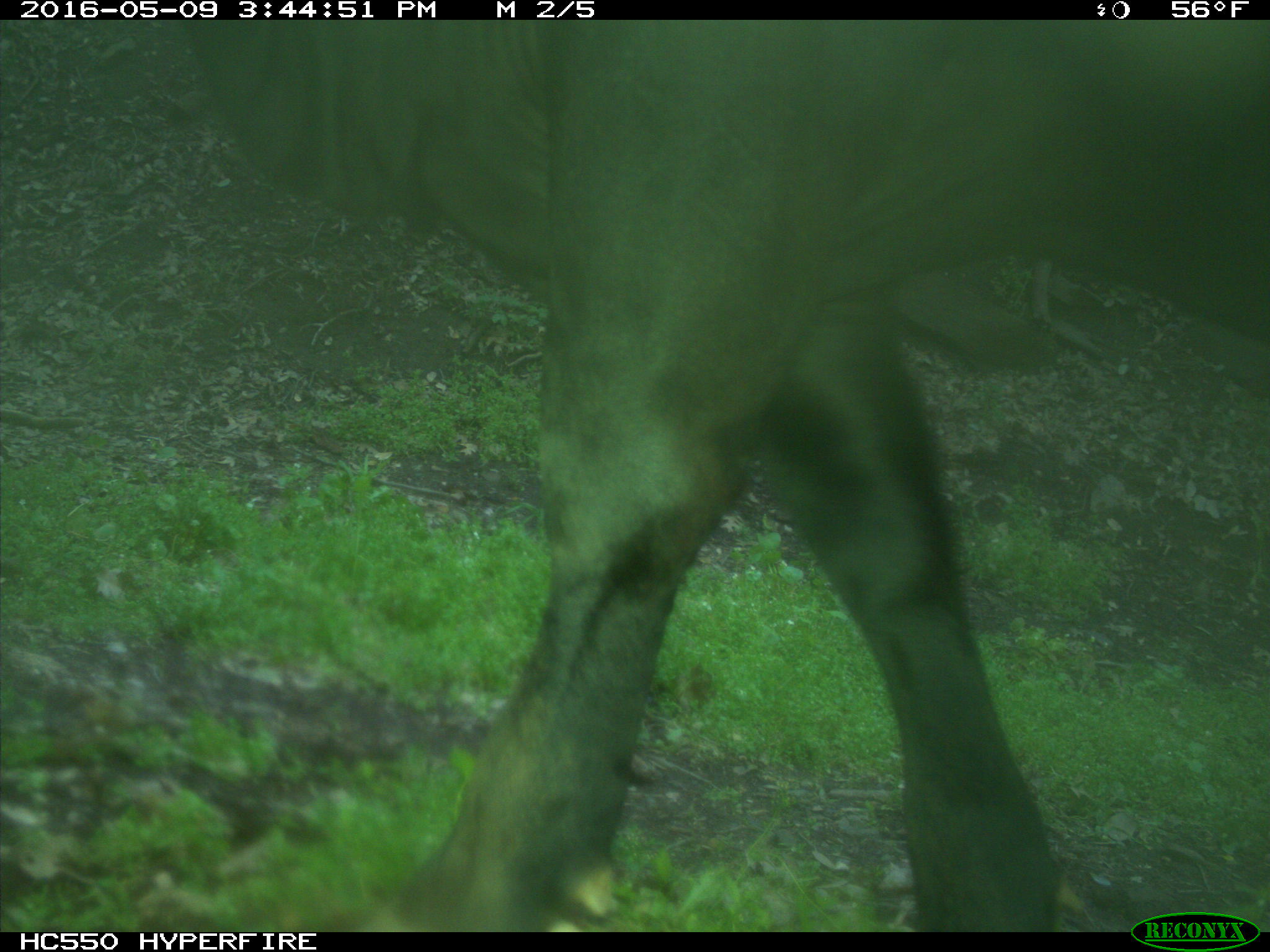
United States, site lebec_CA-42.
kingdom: Animalia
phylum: Chordata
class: Mammalia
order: Artiodactyla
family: Bovidae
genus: Bos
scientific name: Bos taurus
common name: domestic cow